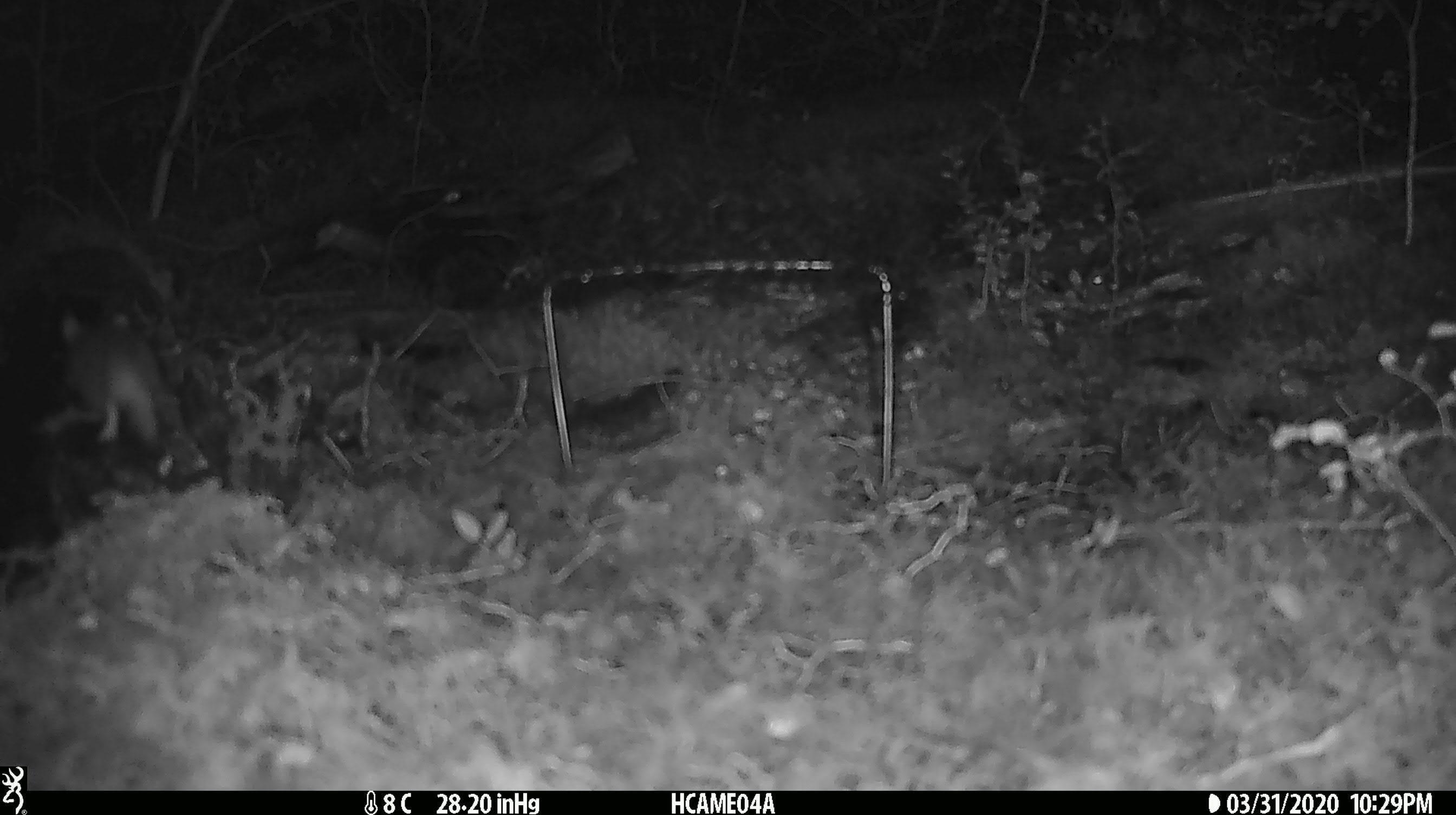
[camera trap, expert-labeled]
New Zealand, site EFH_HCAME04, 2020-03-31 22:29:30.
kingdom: Animalia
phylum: Chordata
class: Mammalia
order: Rodentia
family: Muridae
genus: Mus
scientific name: Mus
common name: mouse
Mouse (Mus).